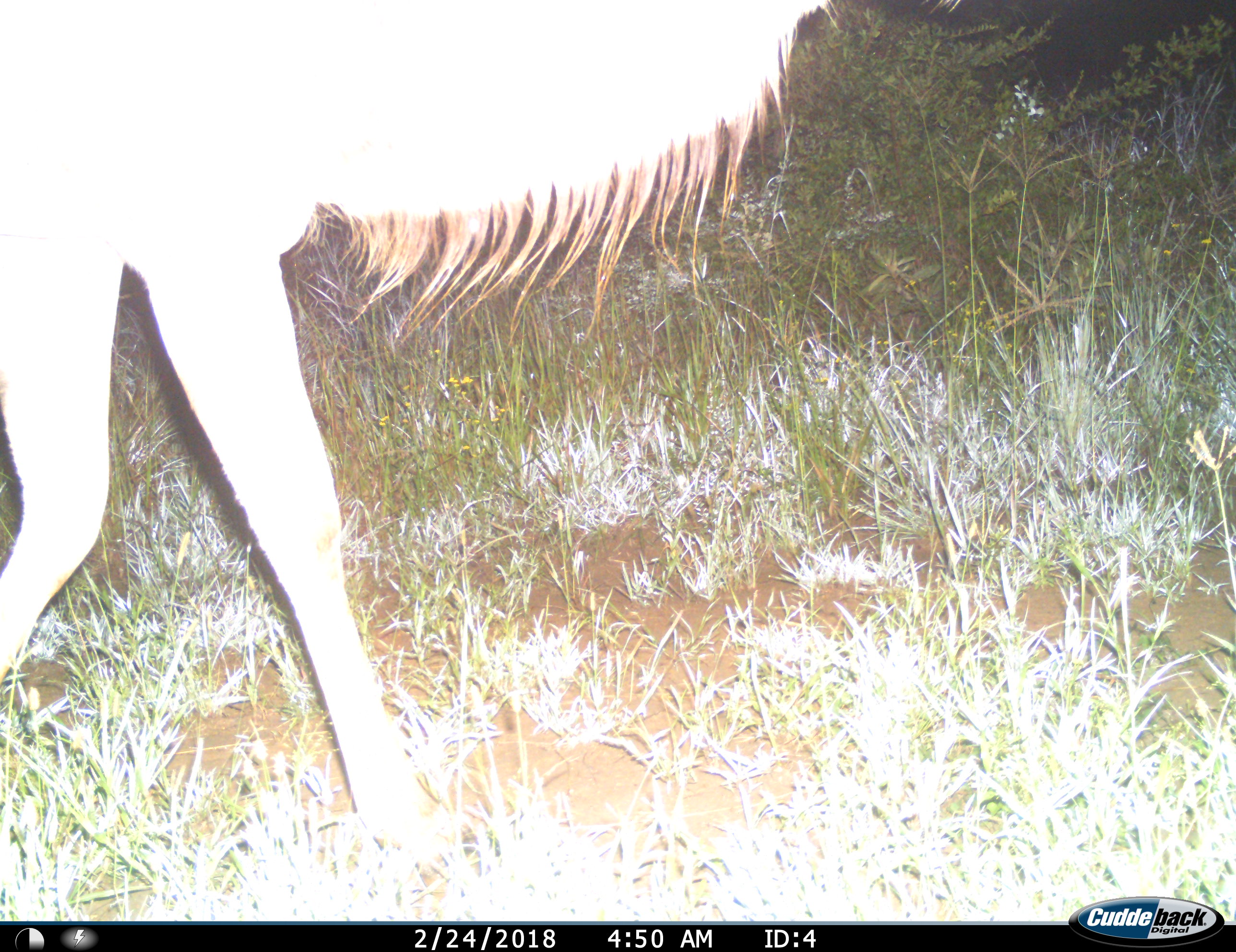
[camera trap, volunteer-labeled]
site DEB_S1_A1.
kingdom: Animalia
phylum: Chordata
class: Mammalia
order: Artiodactyla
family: Bovidae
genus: Tragelaphus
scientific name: Tragelaphus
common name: kudu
Kudu (Tragelaphus), count 1. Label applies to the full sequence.